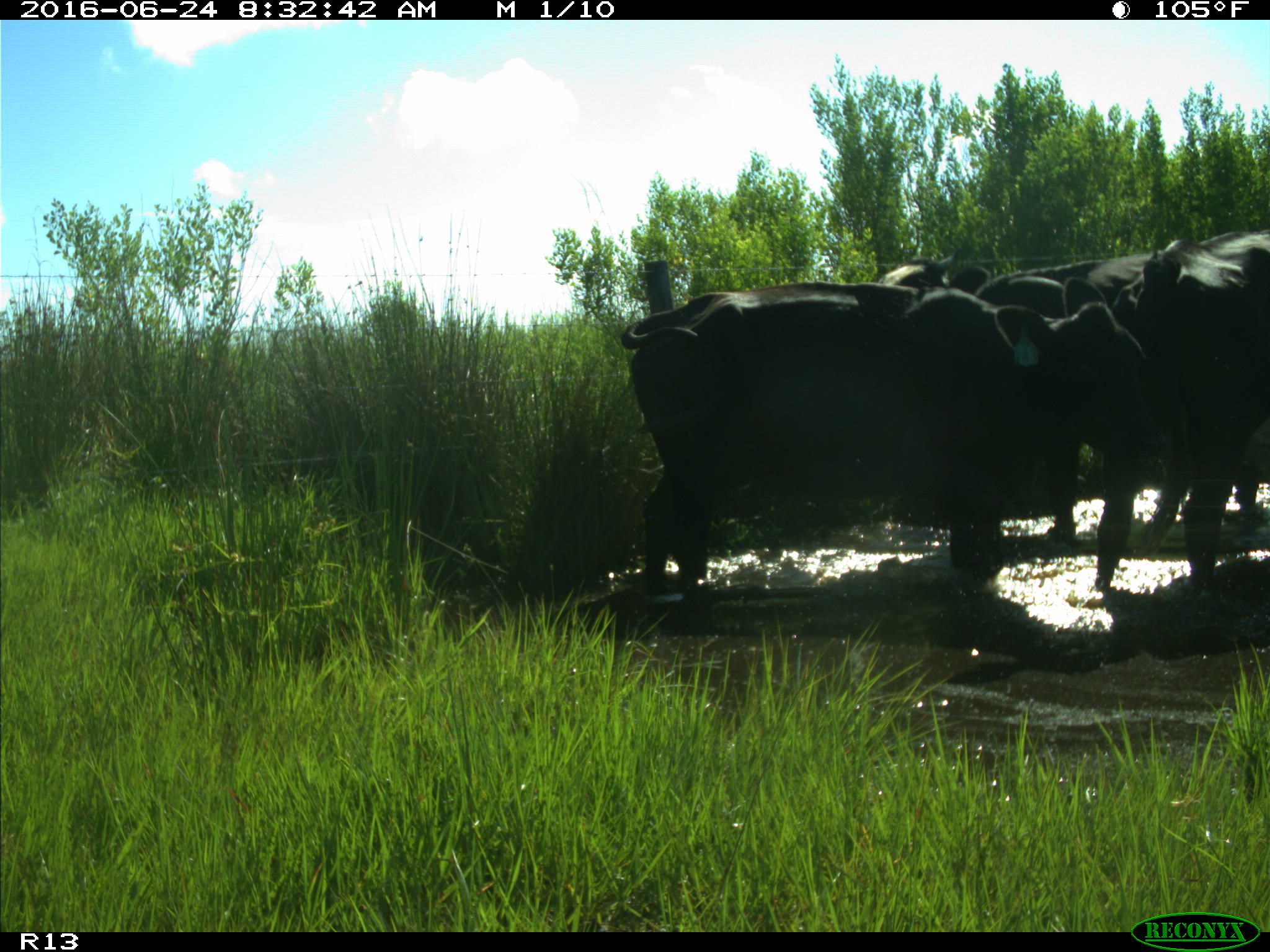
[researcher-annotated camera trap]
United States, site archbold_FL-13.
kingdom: Animalia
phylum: Chordata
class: Mammalia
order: Artiodactyla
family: Bovidae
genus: Bos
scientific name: Bos taurus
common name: domestic cow